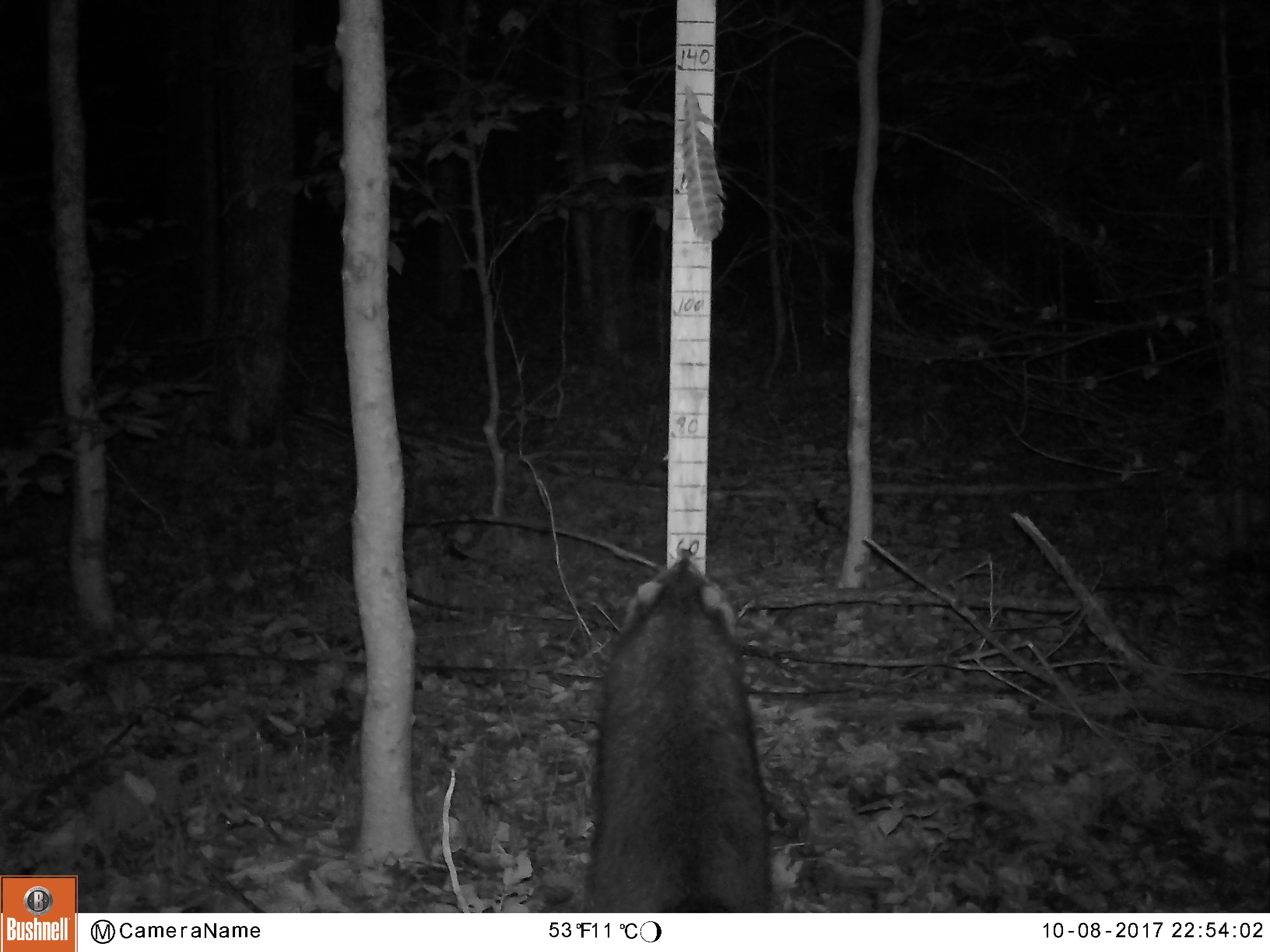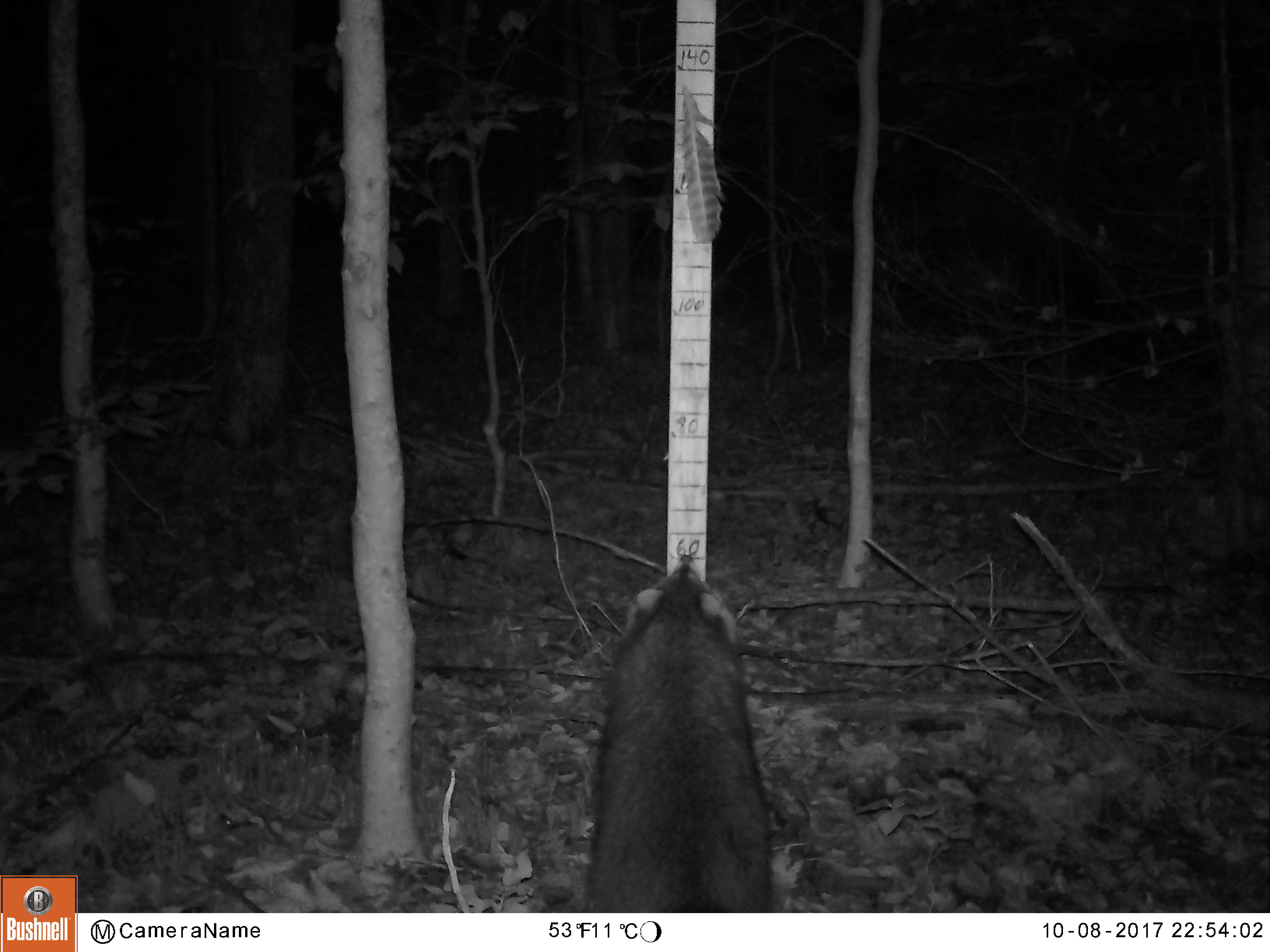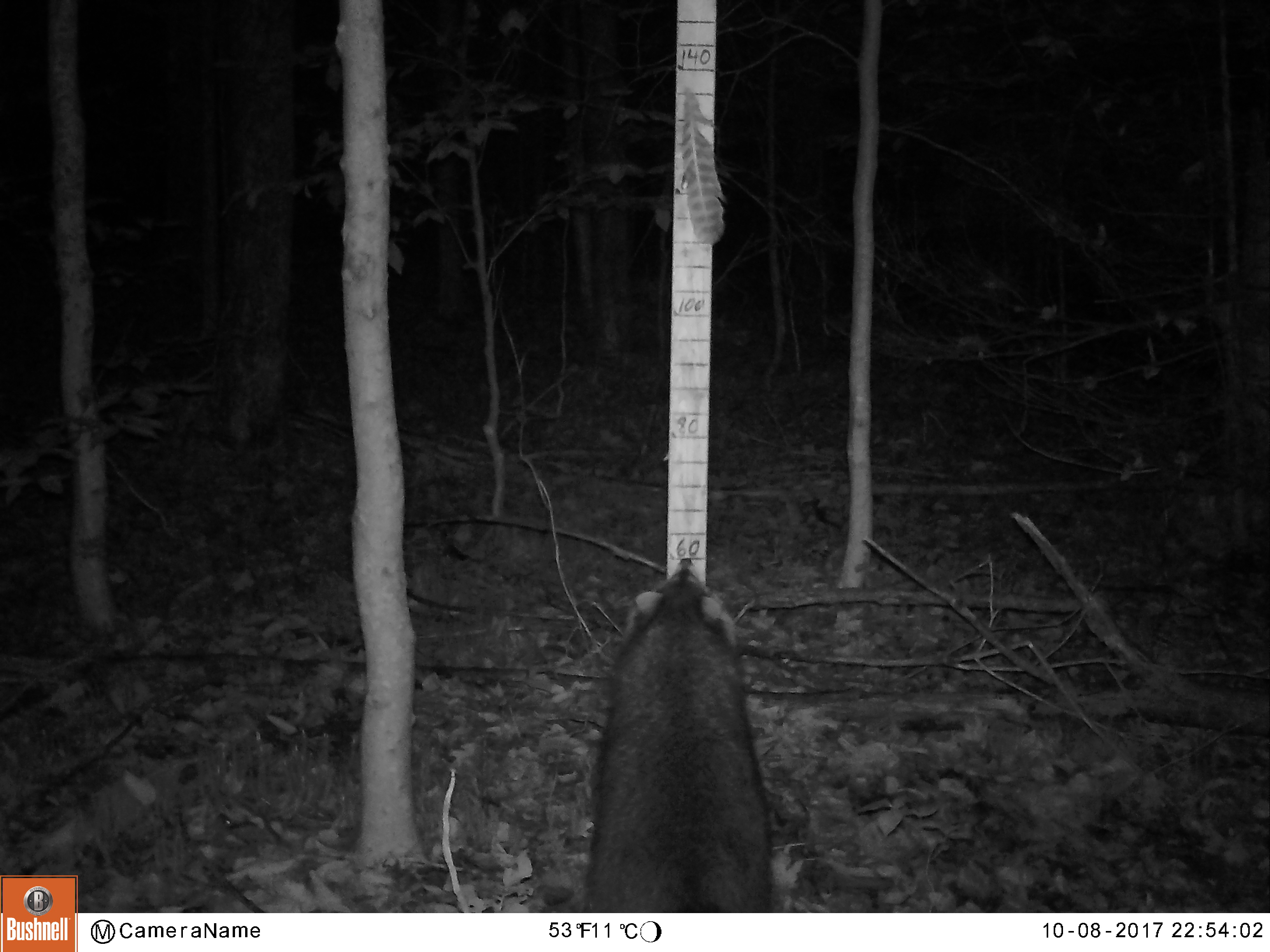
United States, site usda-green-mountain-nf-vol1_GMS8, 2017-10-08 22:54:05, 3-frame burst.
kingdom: Animalia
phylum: Chordata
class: Mammalia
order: Carnivora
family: Procyonidae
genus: Procyon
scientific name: Procyon lotor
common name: raccoon